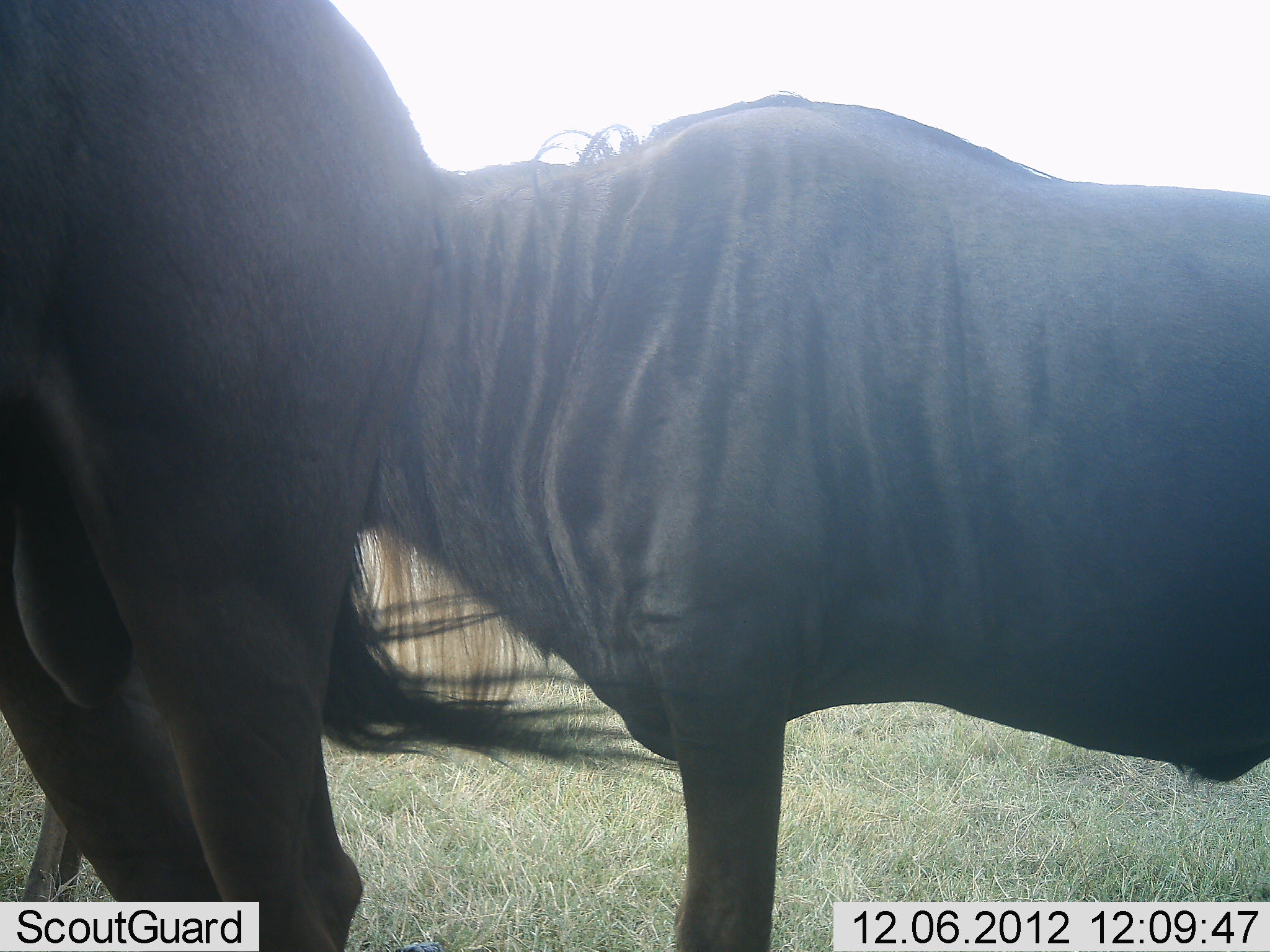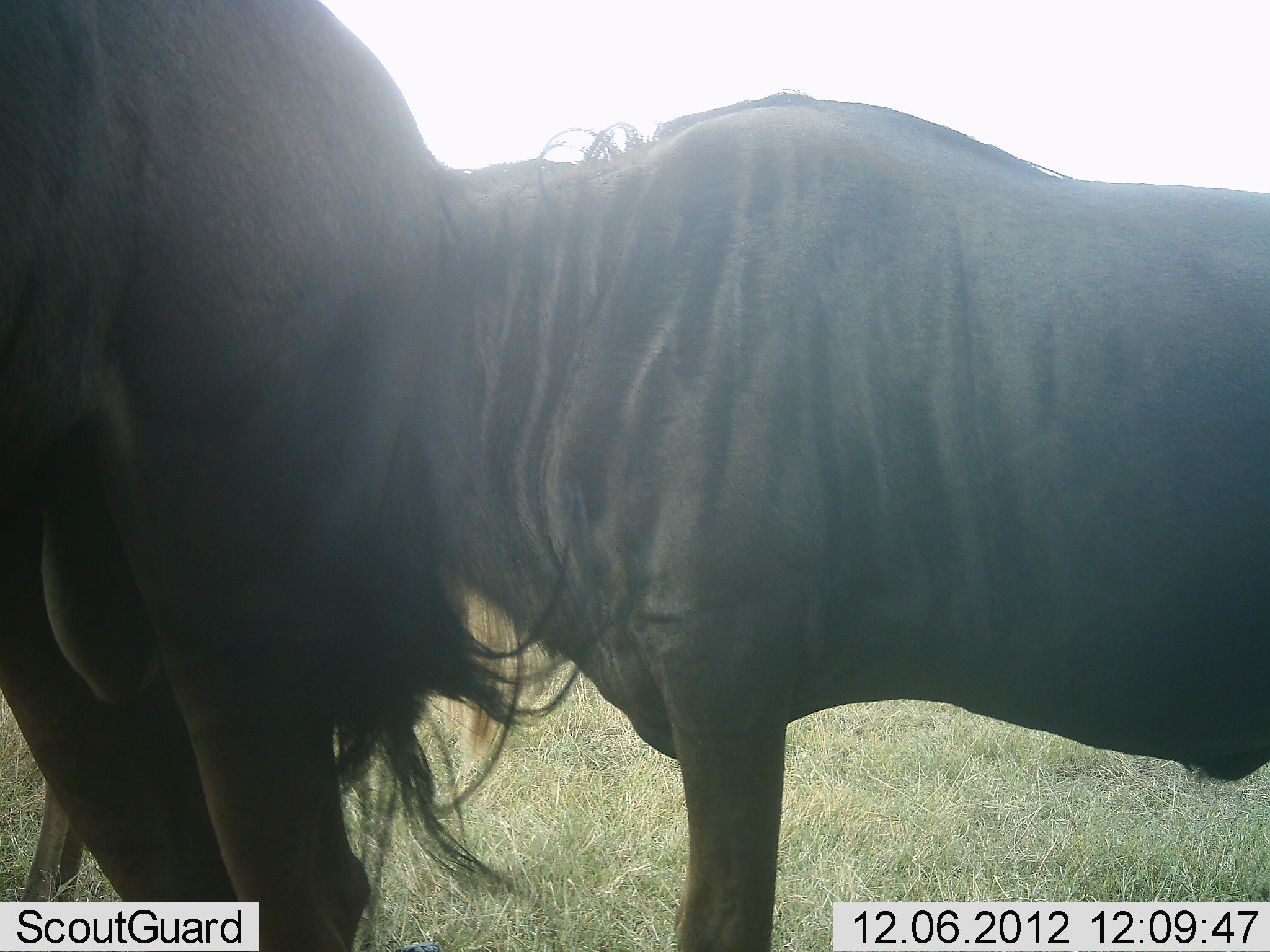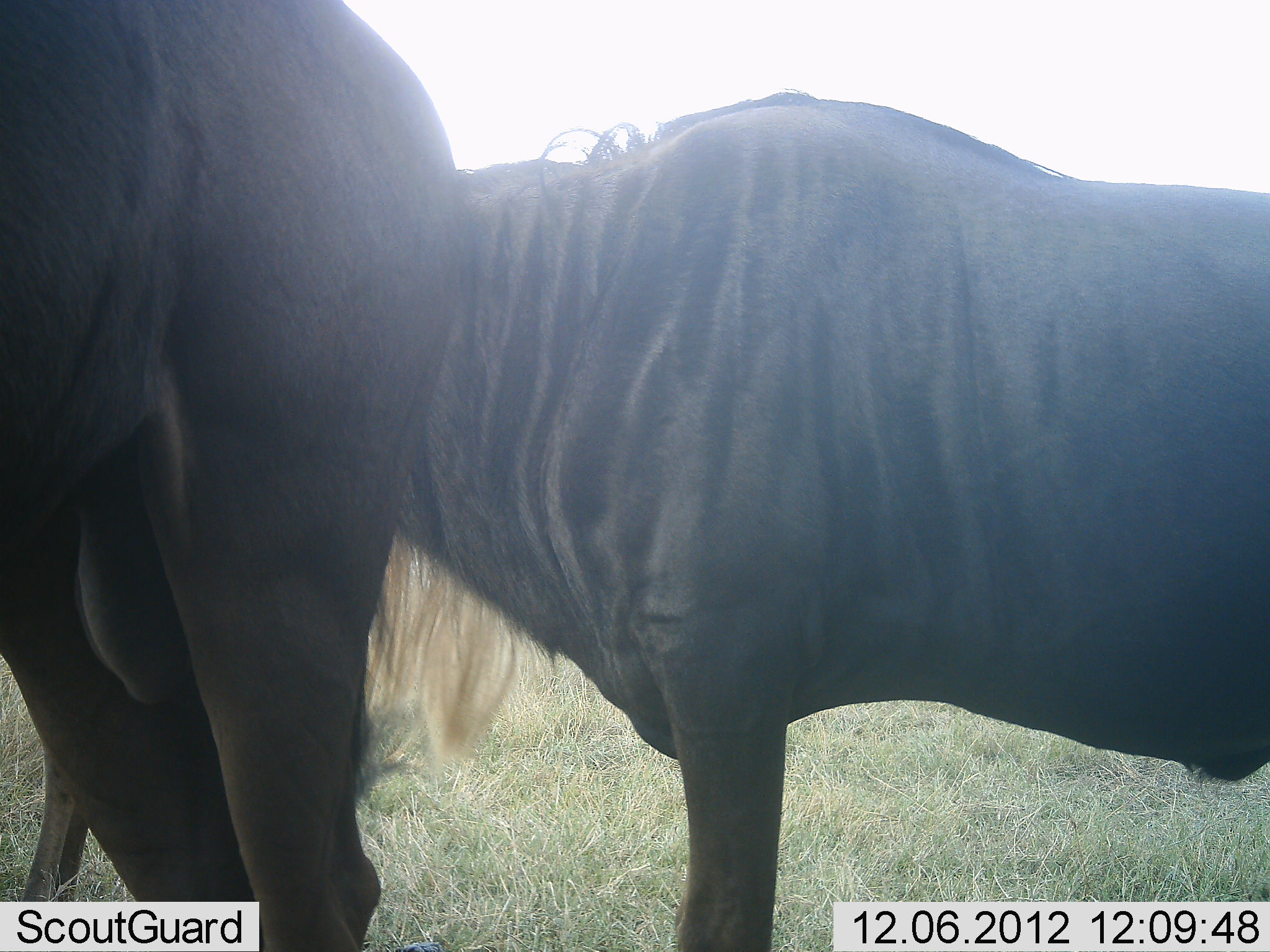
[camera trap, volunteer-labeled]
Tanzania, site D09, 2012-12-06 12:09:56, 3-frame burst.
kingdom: Animalia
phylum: Chordata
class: Mammalia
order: Artiodactyla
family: Bovidae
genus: Connochaetes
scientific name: Connochaetes taurinus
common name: blue wildebeest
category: wildebeest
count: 2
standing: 90%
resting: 10%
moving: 0%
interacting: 0%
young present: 0%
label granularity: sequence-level